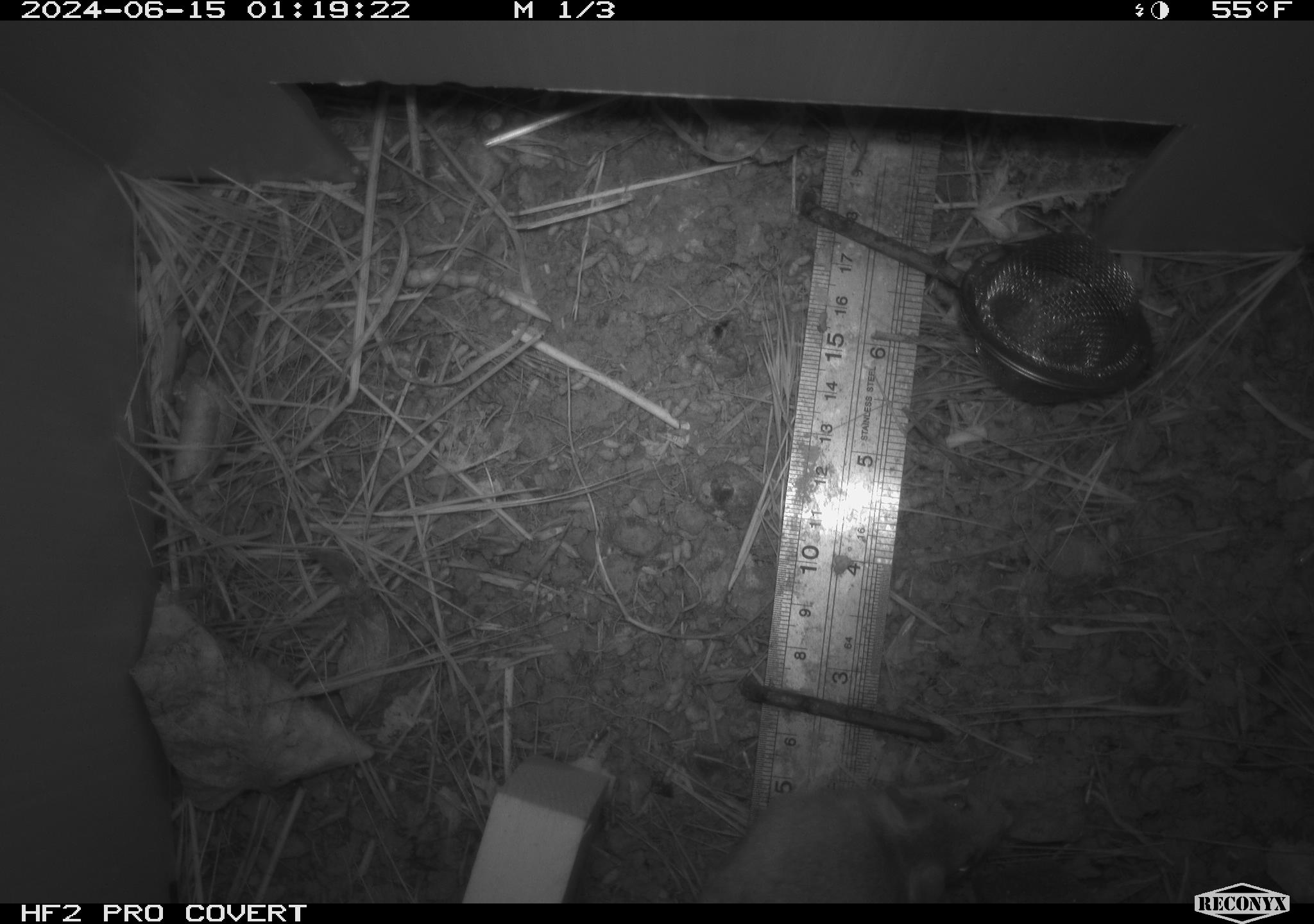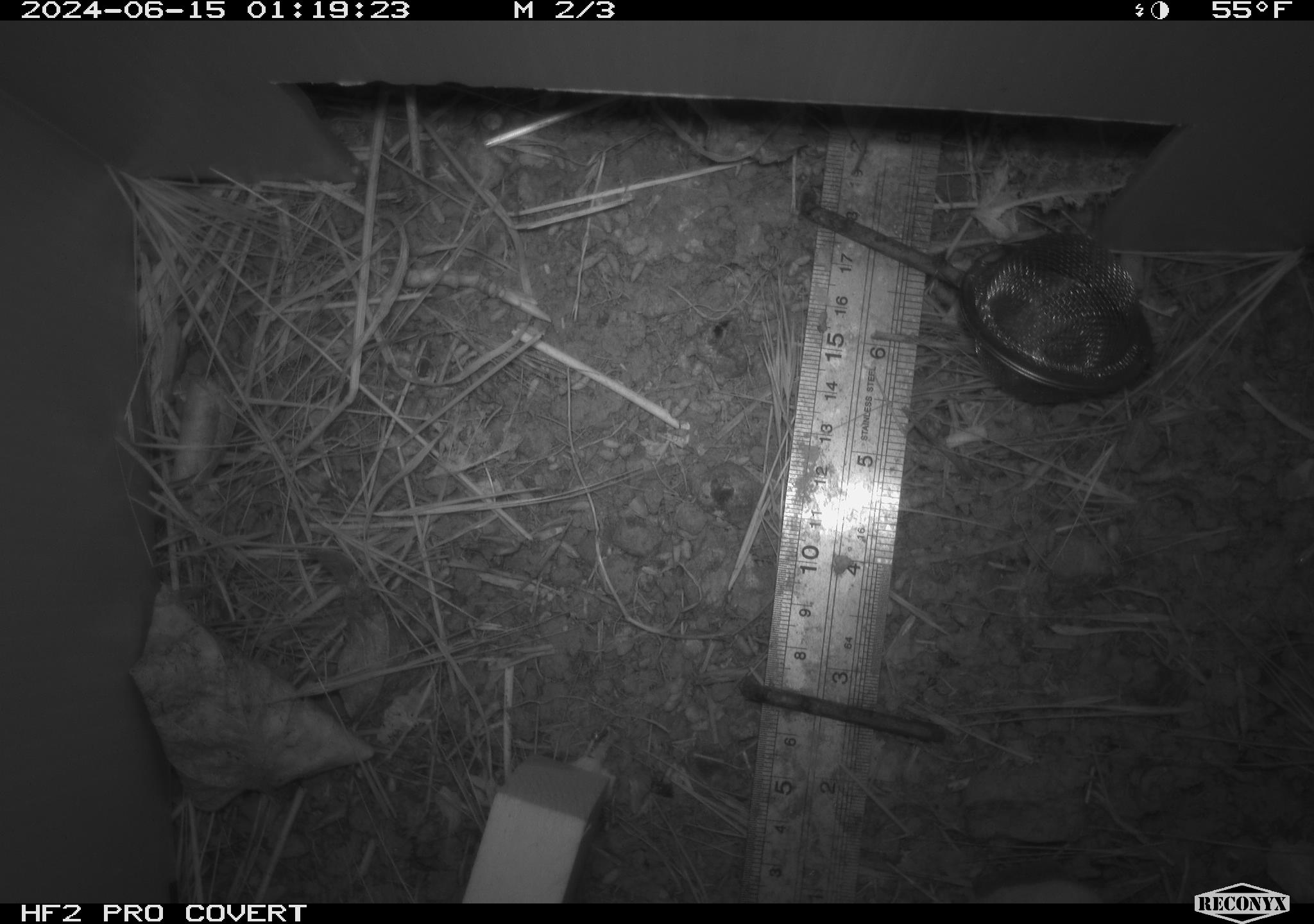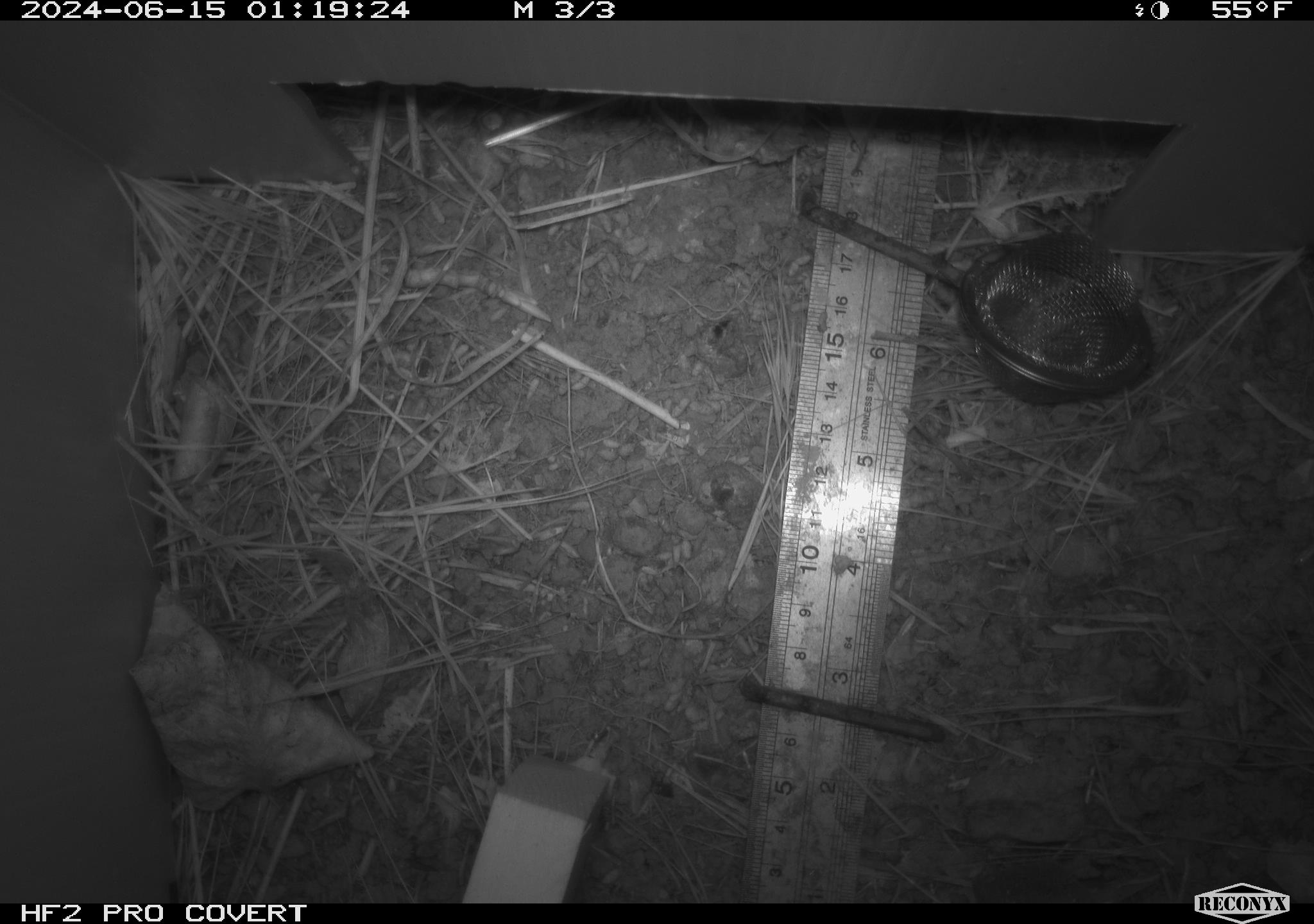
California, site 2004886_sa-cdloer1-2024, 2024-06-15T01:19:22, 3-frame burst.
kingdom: Animalia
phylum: Chordata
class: Mammalia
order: Rodentia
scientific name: Rodentia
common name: mouse species